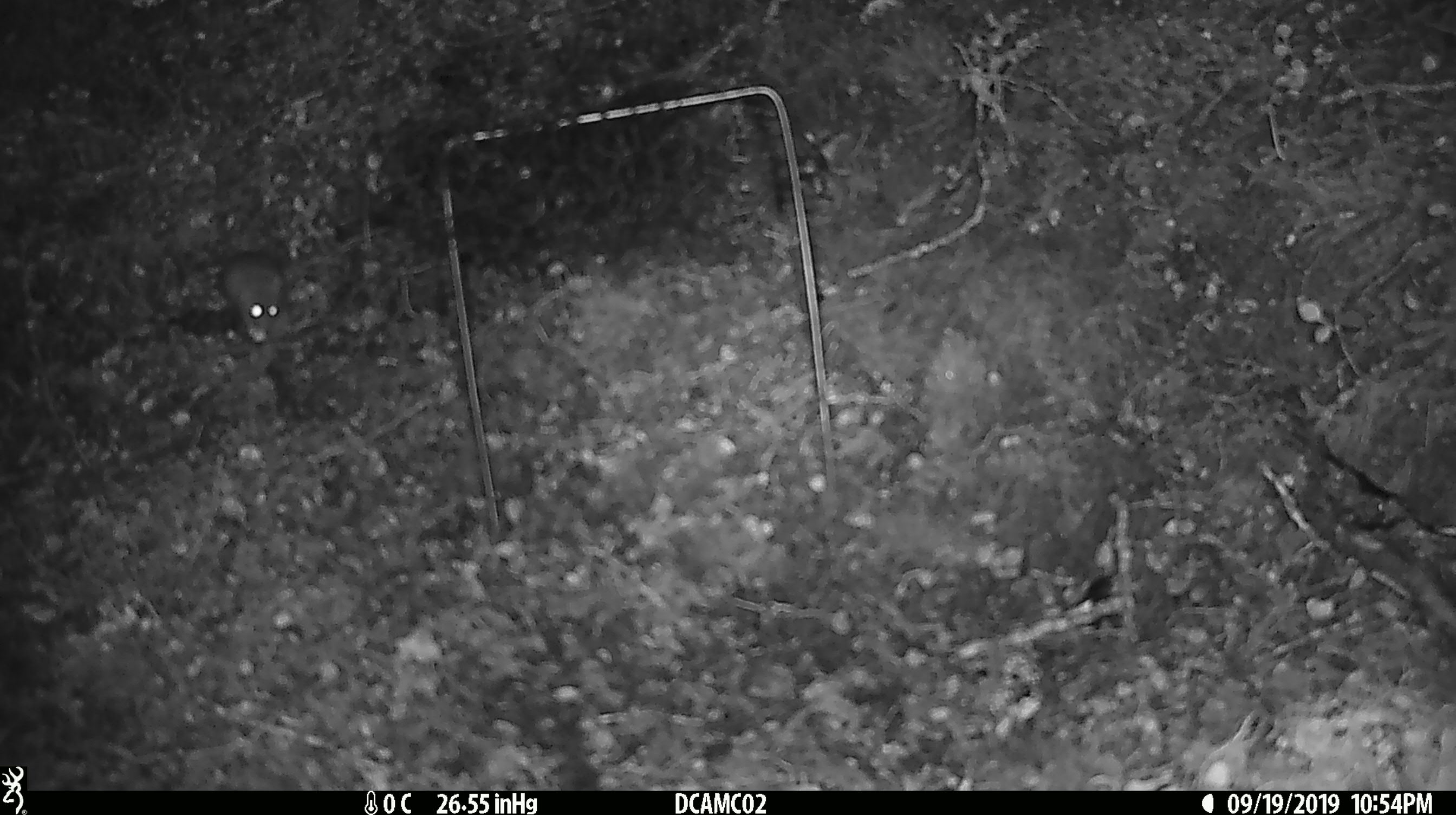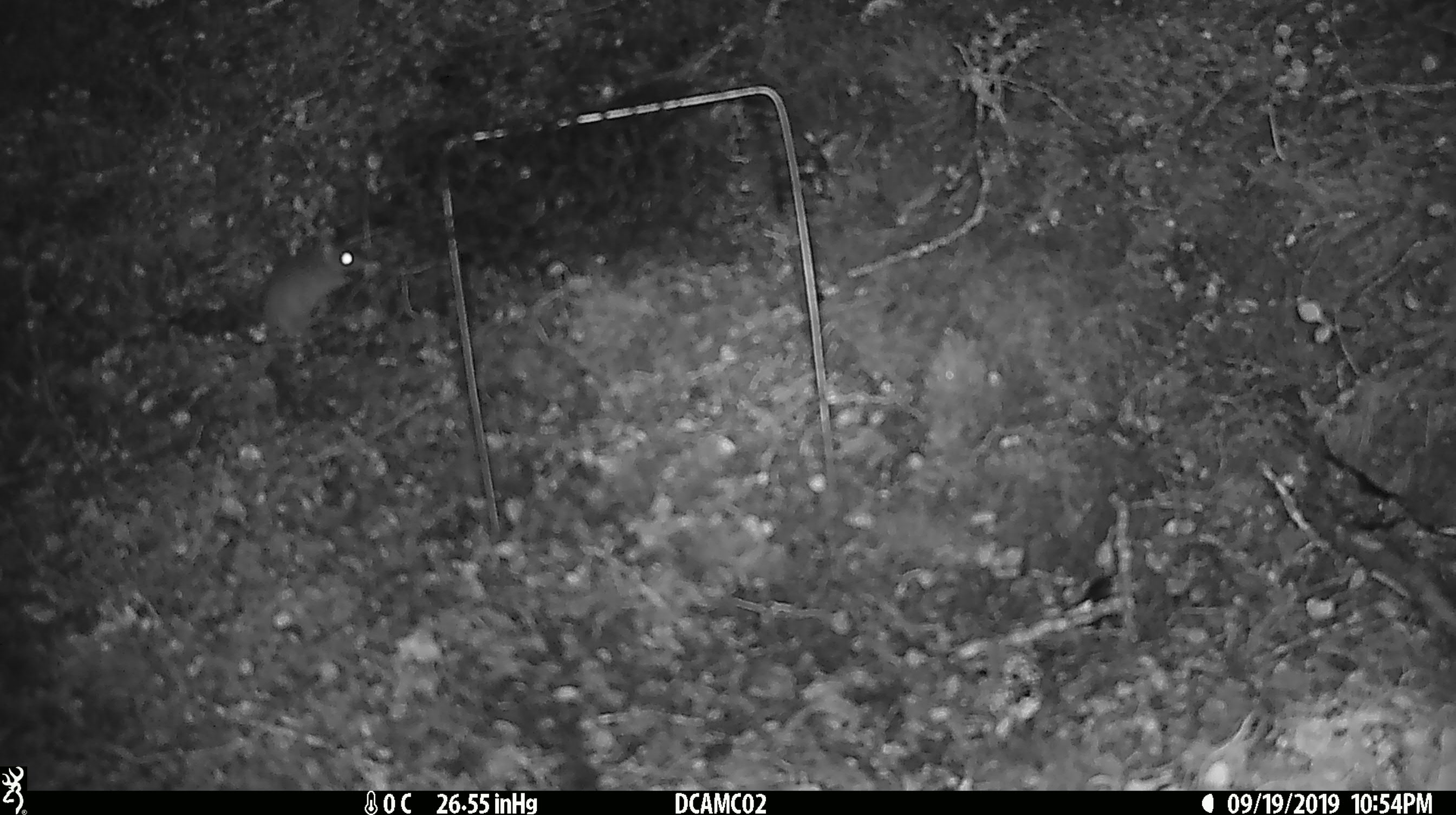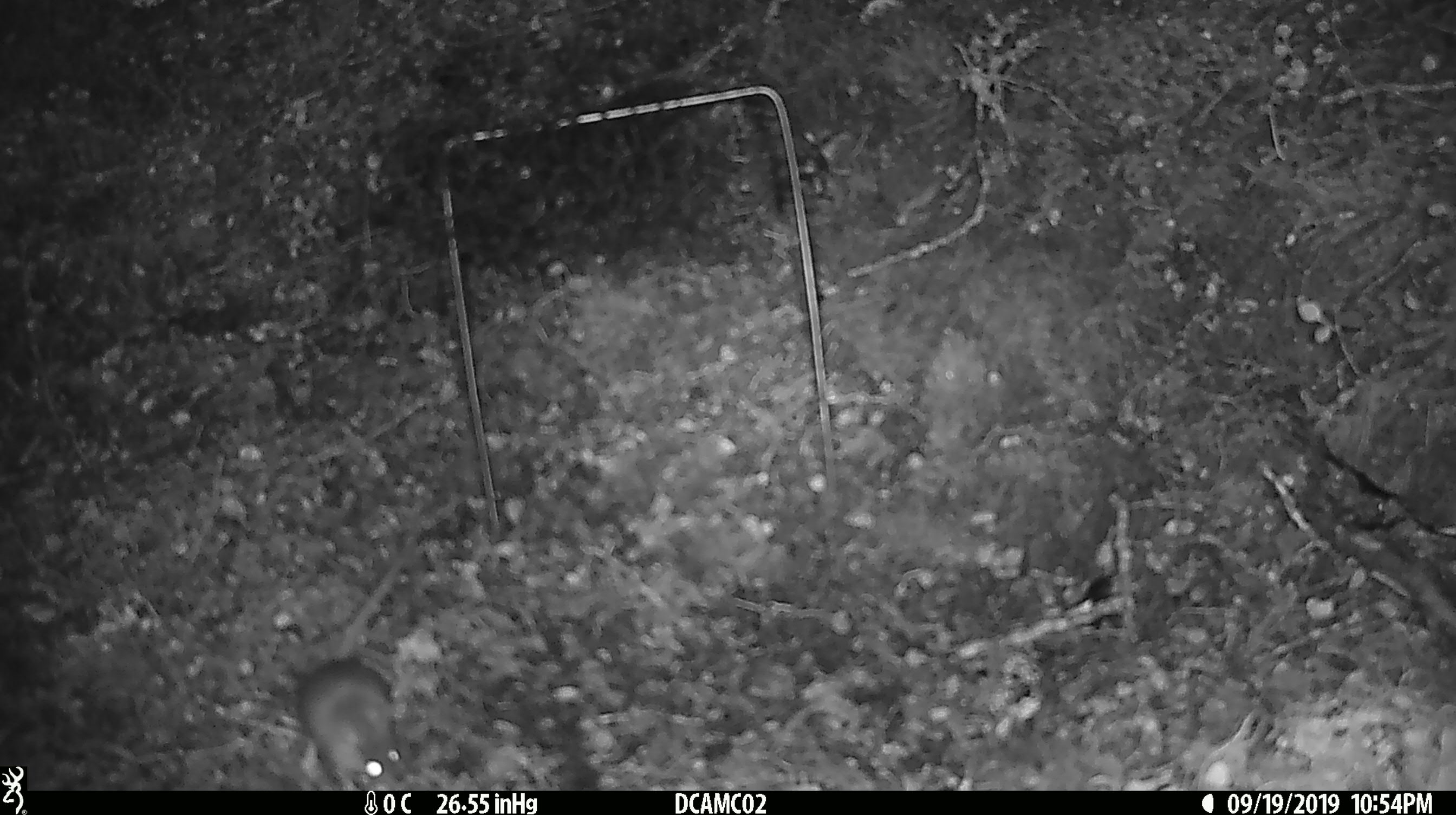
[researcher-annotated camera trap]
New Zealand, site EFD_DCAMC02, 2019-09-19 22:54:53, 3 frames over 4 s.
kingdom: Animalia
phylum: Chordata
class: Mammalia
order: Rodentia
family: Muridae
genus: Mus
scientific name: Mus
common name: mouse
Mouse (Mus).